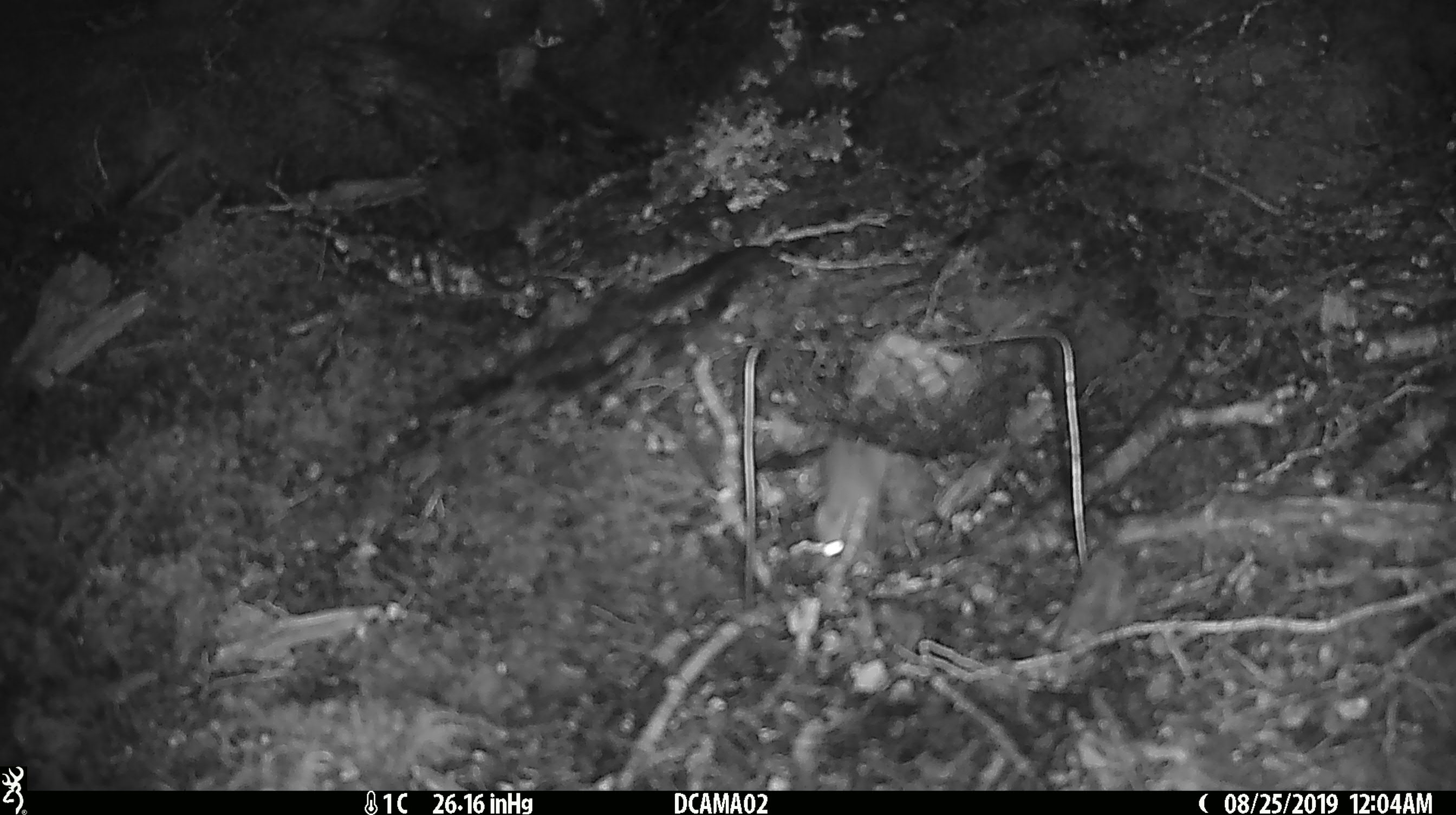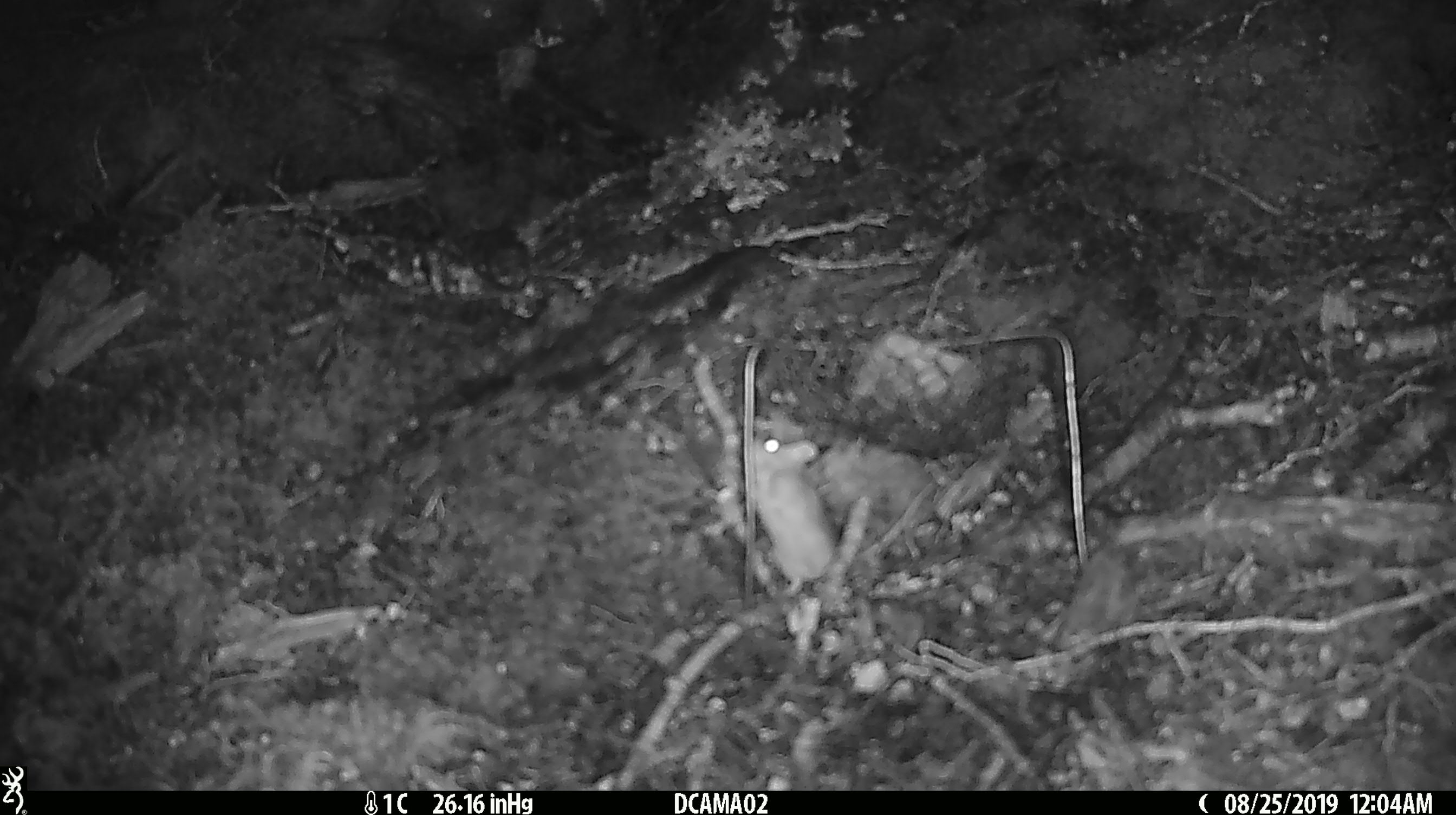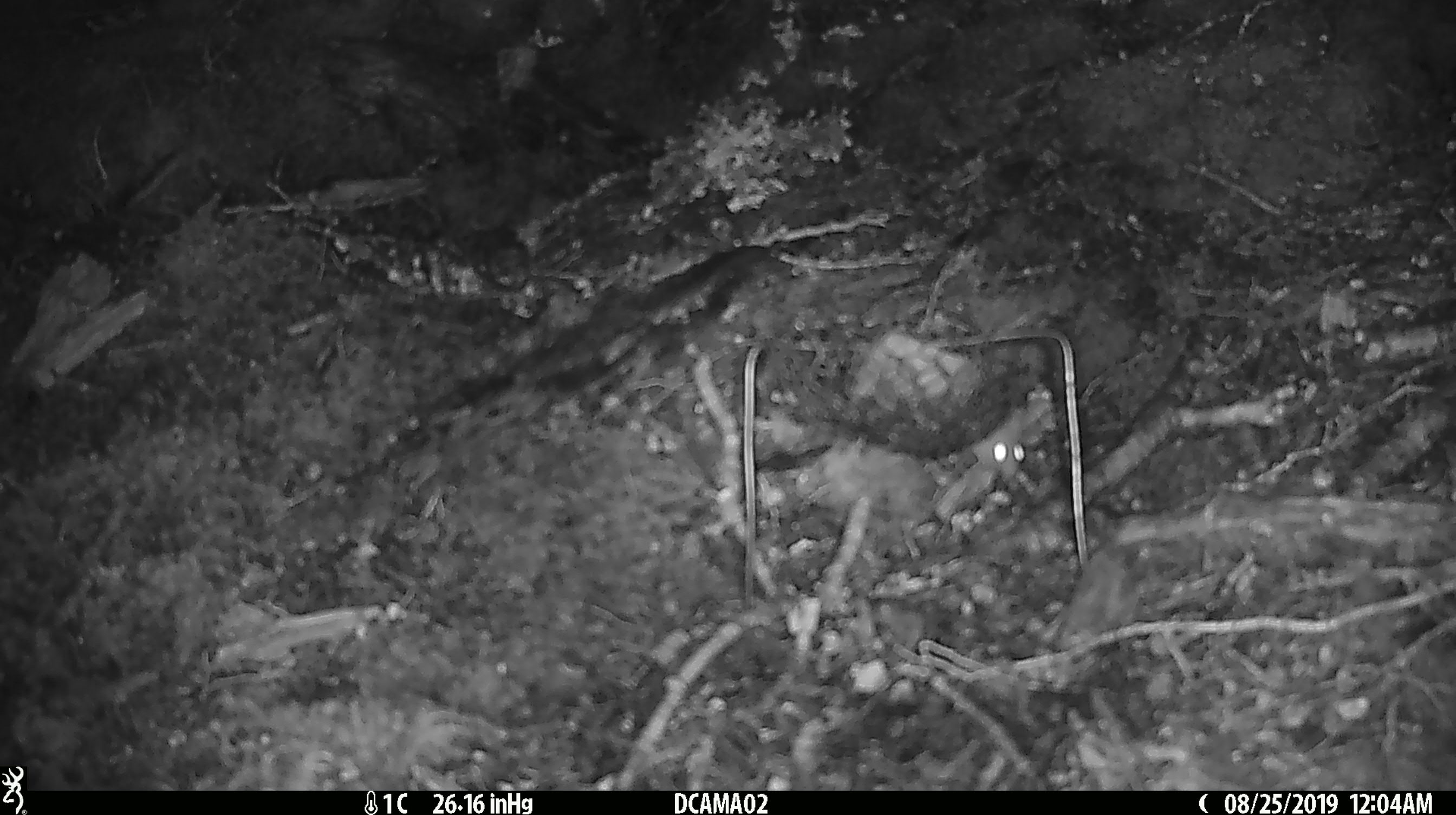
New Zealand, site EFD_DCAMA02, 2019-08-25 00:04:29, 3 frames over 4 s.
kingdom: Animalia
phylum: Chordata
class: Mammalia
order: Rodentia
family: Muridae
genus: Mus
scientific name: Mus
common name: mouse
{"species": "mouse (Mus)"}